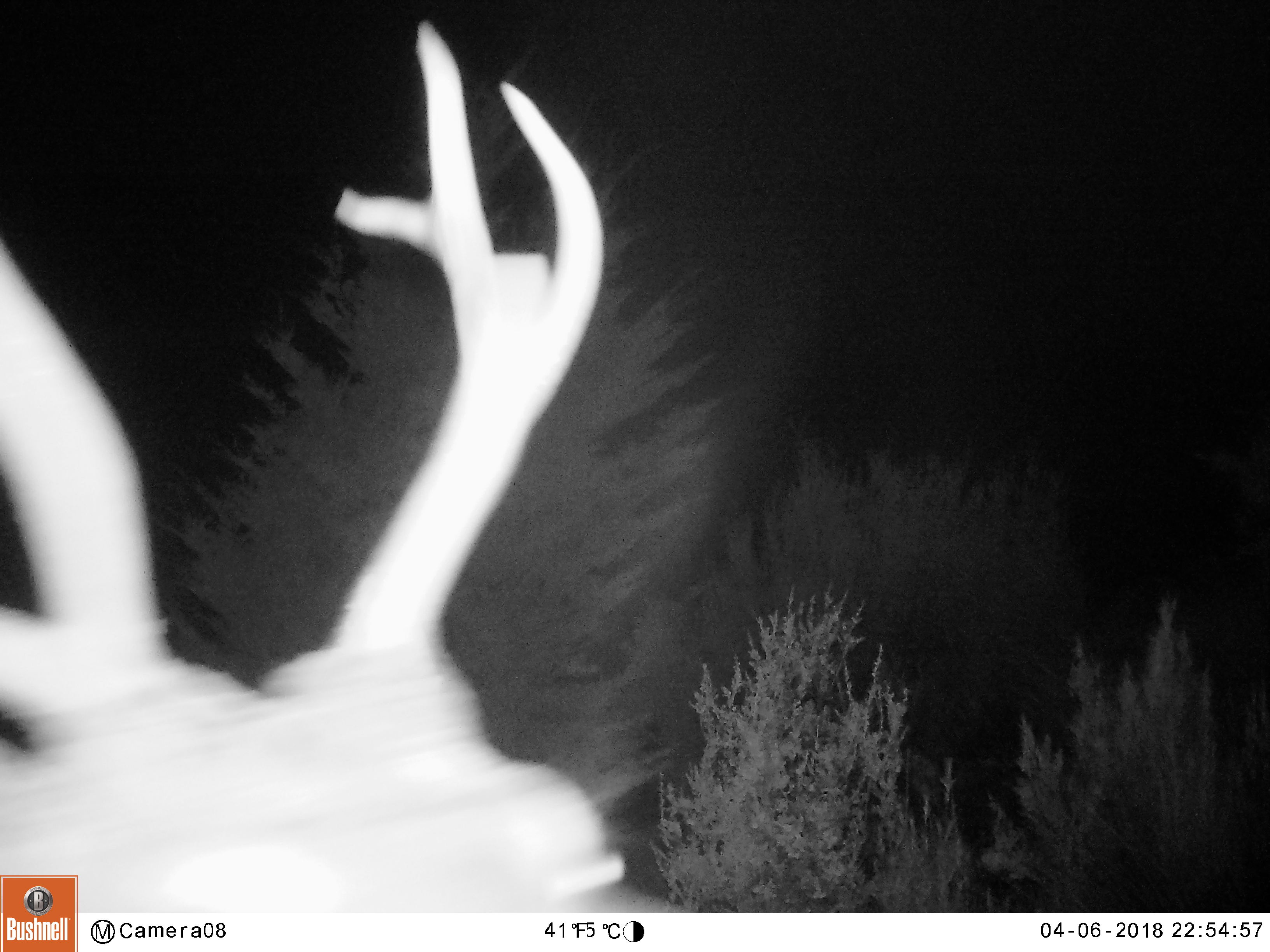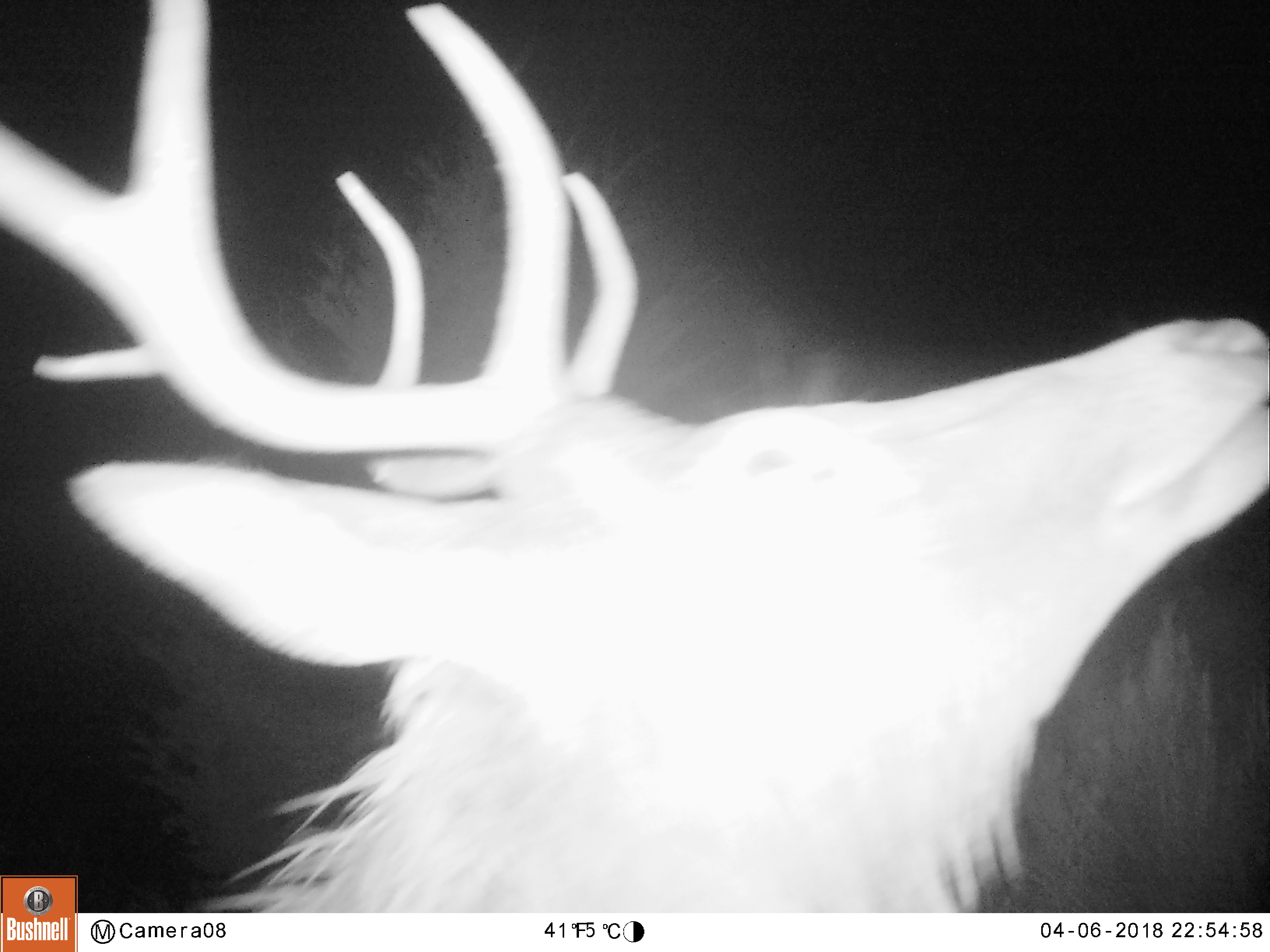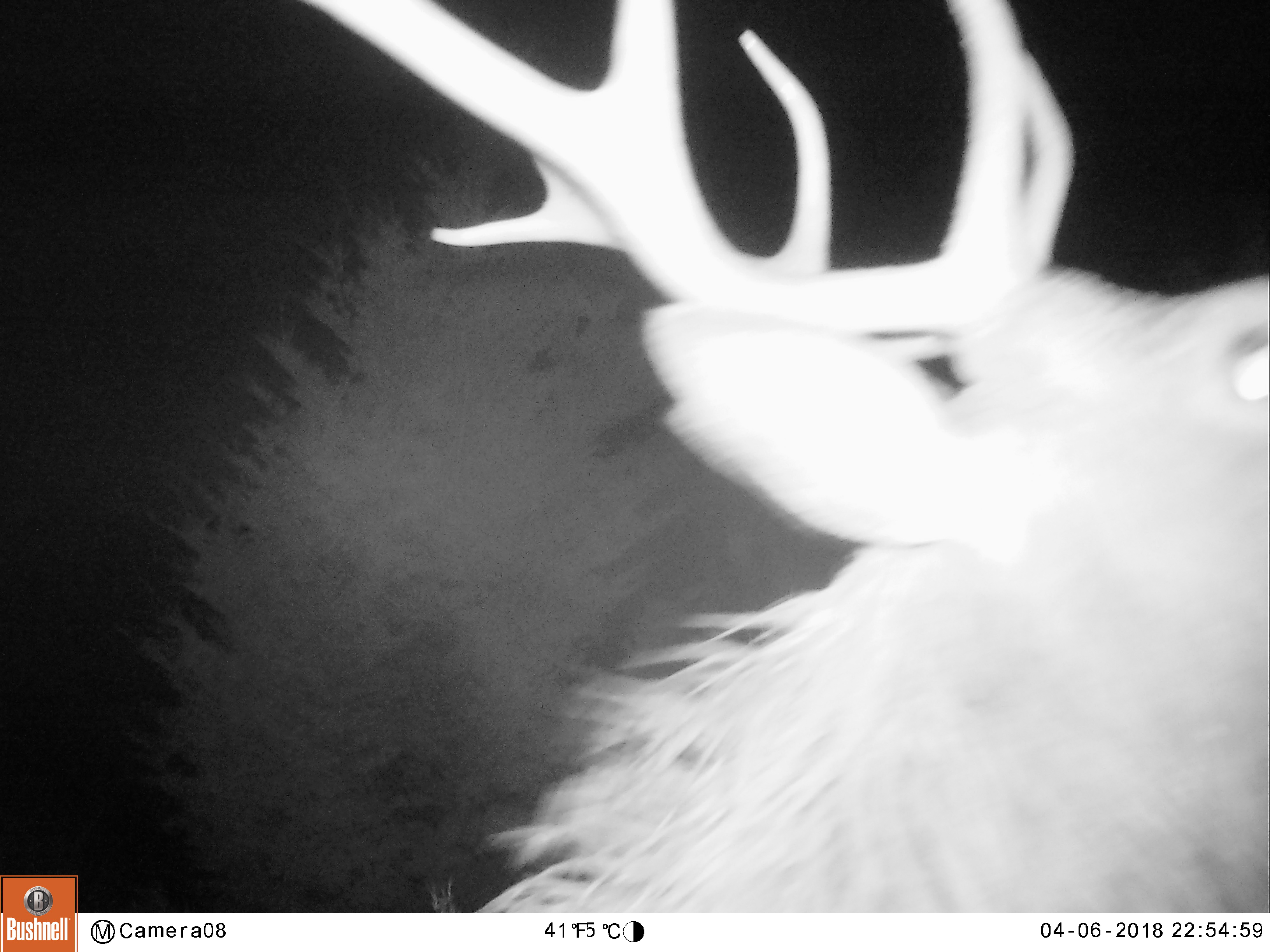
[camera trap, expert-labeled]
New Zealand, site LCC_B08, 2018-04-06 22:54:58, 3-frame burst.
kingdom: Animalia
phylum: Chordata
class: Mammalia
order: Artiodactyla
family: Cervidae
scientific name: Cervidae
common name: deer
Deer (Cervidae).